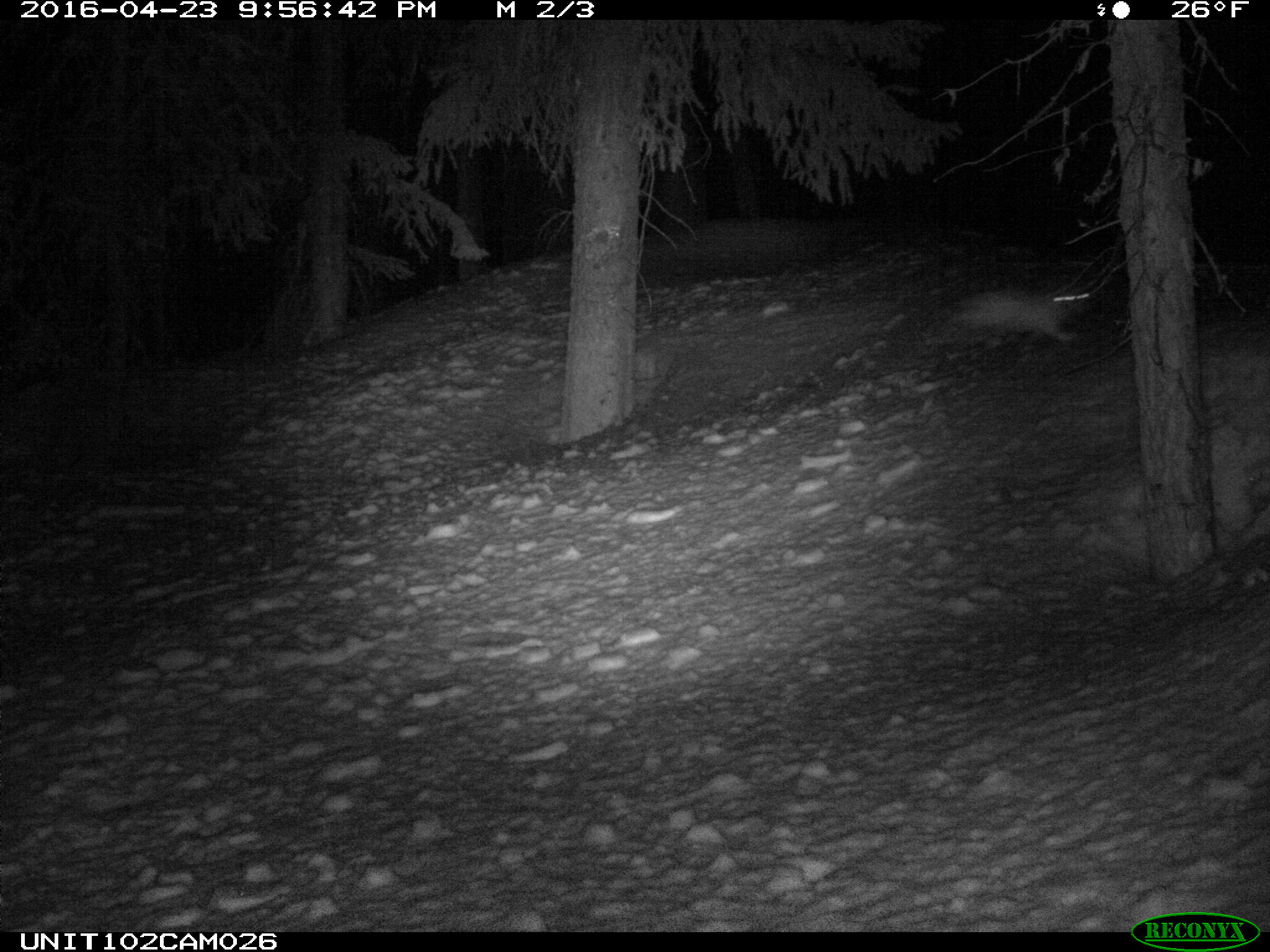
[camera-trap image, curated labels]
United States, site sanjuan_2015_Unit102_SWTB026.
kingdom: Animalia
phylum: Chordata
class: Mammalia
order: Lagomorpha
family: Leporidae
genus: Lepus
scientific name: Lepus americanus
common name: snowshoe hare